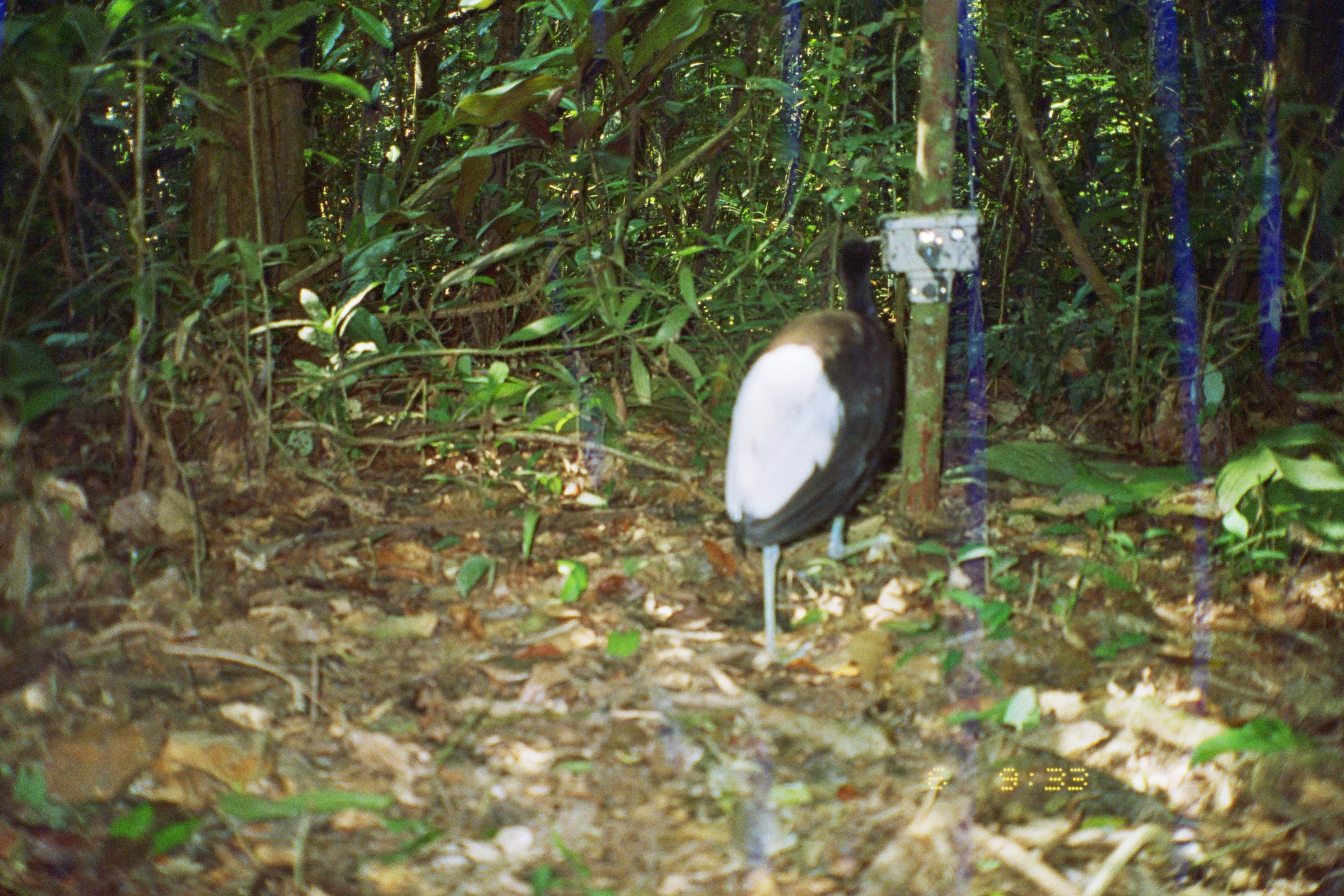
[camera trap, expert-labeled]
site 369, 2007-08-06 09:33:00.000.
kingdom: Animalia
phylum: Chordata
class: Aves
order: Gruiformes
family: Psophiidae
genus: Psophia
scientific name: Psophia leucoptera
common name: pale-winged trumpeter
Psophia leucoptera (pale-winged trumpeter).